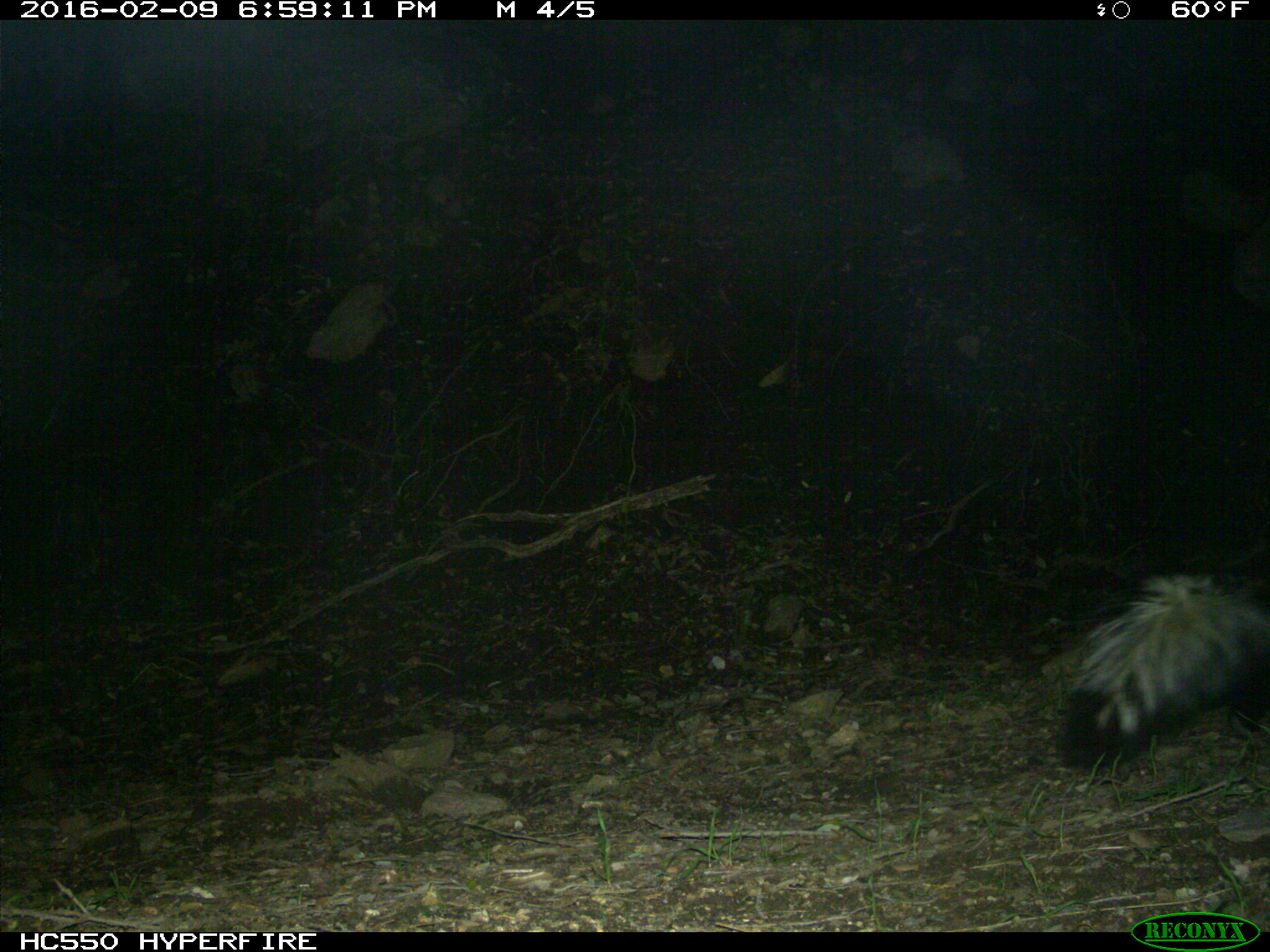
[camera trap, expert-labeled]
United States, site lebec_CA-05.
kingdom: Animalia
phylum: Chordata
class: Mammalia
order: Carnivora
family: Mephitidae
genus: Mephitis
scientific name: Mephitis mephitis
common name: striped skunk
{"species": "Mephitis mephitis (striped skunk)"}